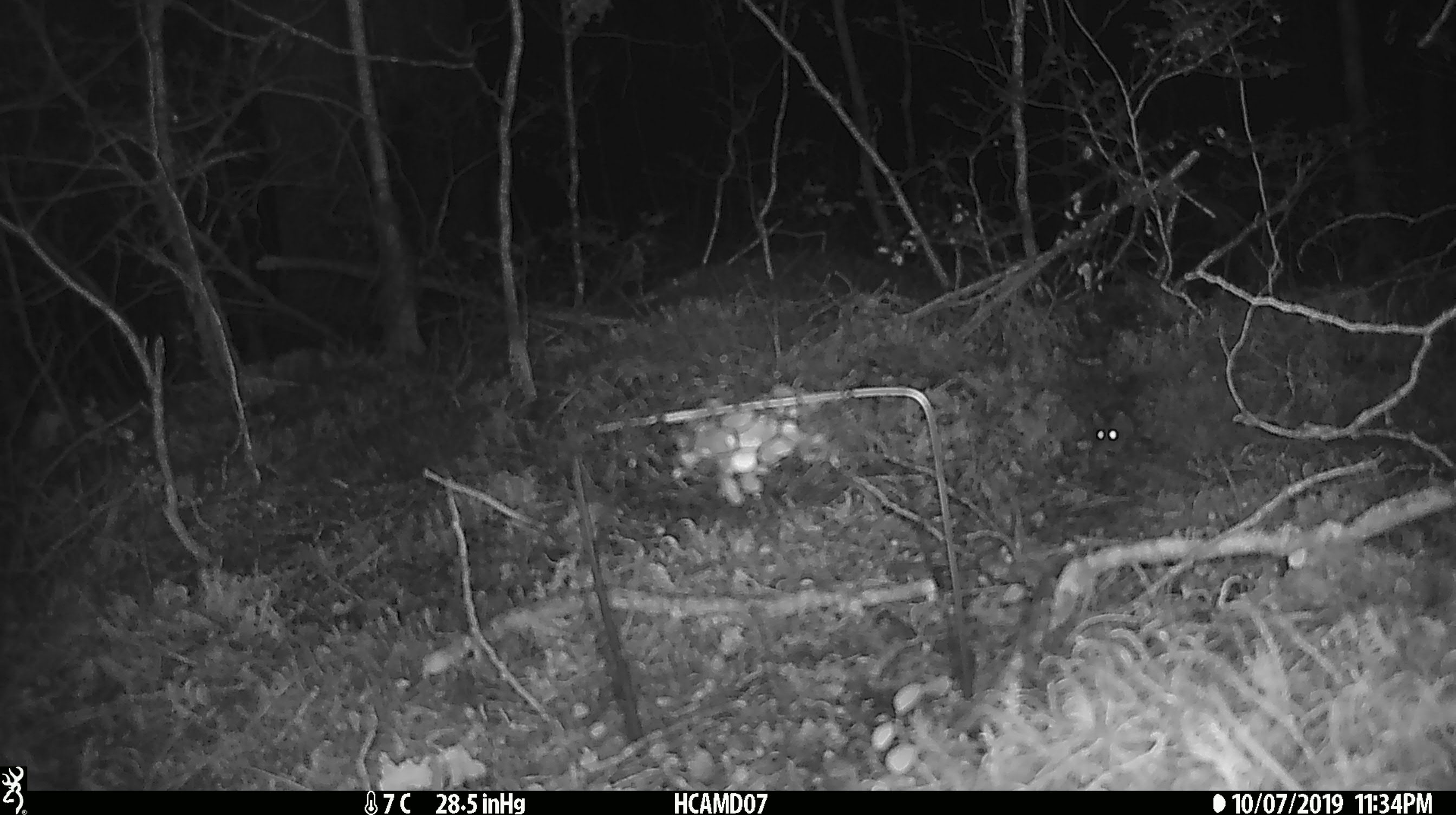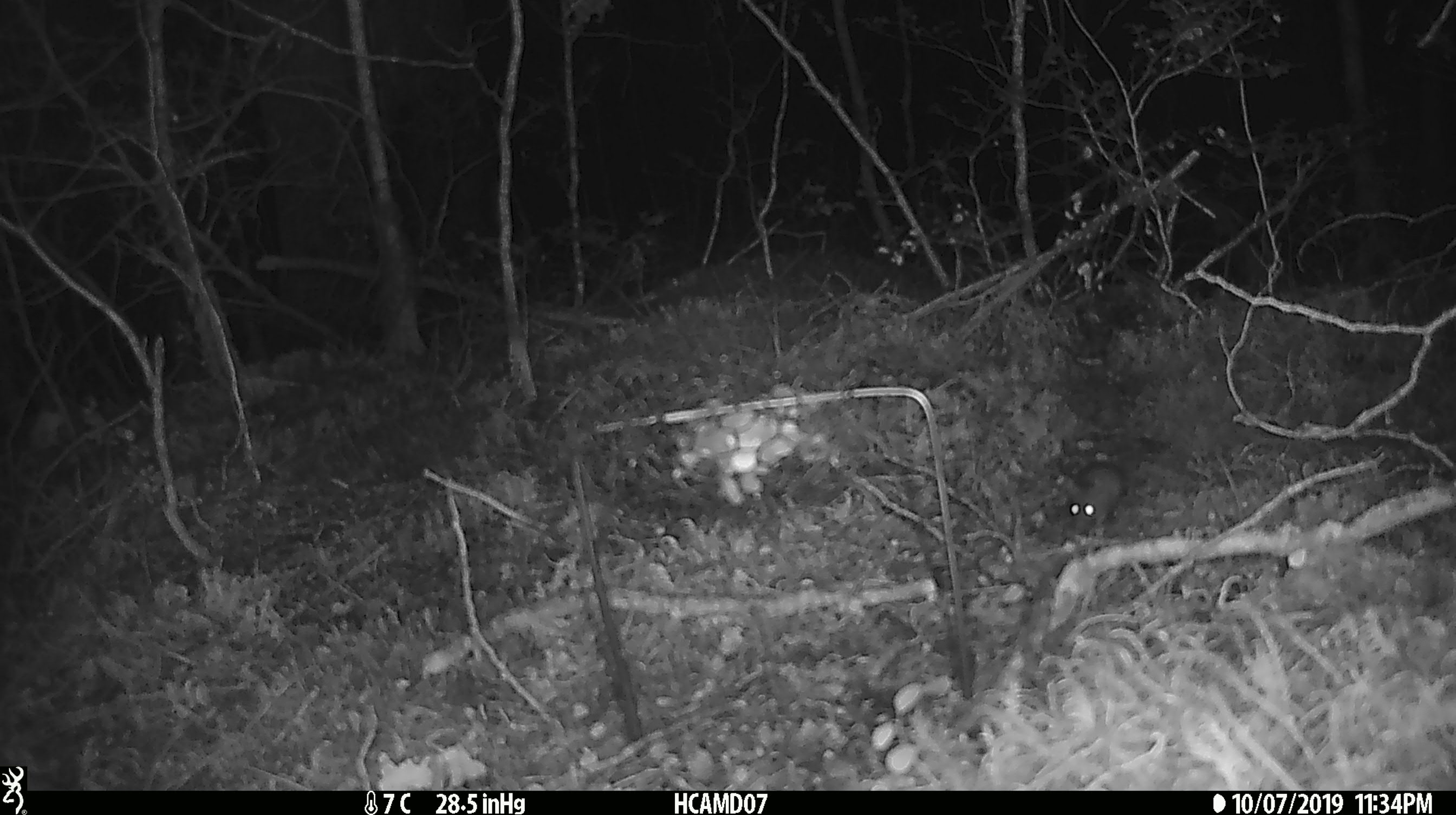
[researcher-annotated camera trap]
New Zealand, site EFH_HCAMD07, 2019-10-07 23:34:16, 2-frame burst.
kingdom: Animalia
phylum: Chordata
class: Mammalia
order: Rodentia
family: Muridae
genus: Mus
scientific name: Mus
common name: mouse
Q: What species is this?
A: Mouse (Mus).